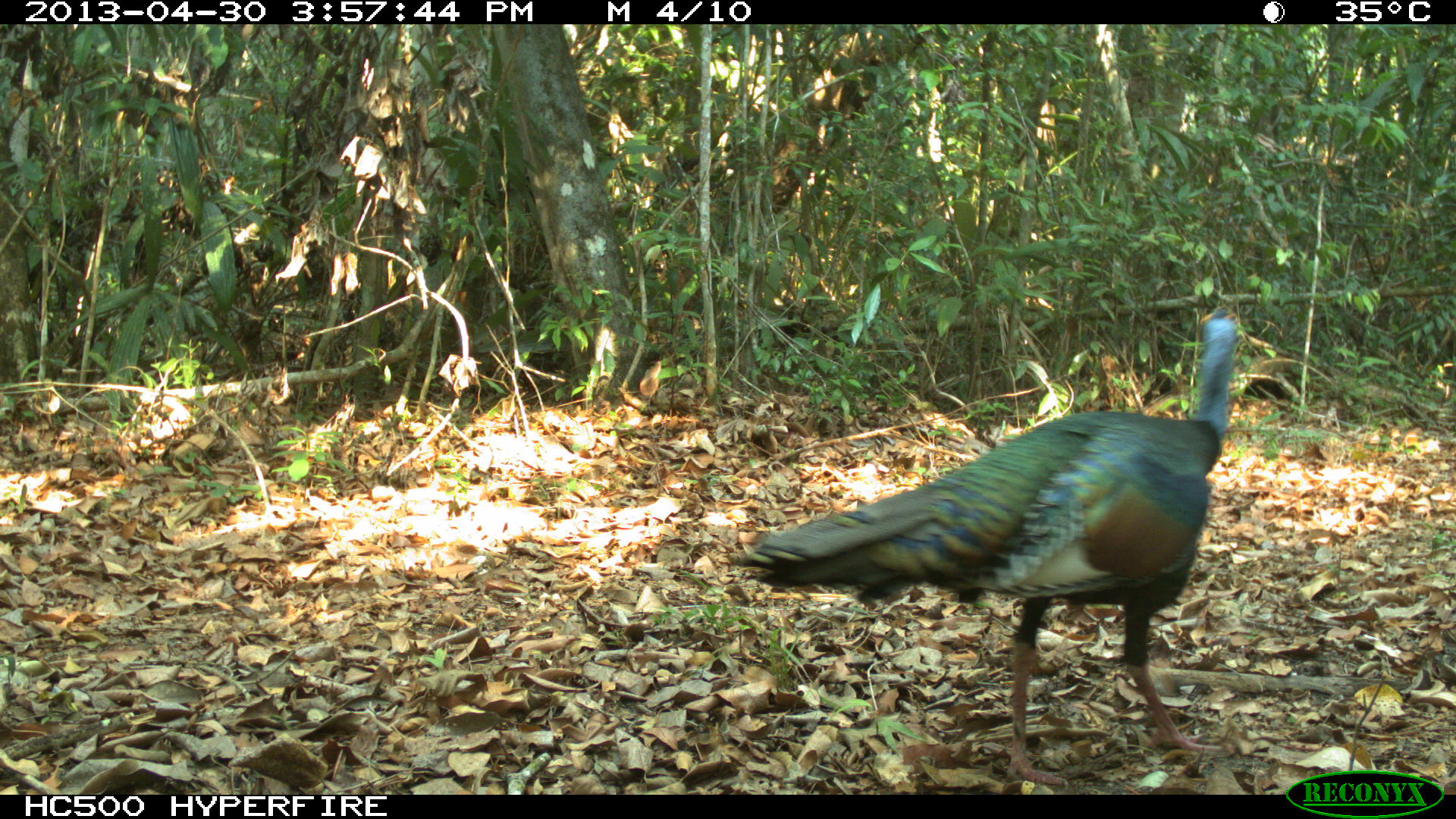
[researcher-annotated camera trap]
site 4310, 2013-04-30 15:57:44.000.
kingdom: Animalia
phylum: Chordata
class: Aves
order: Galliformes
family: Phasianidae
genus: Meleagris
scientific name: Meleagris ocellata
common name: ocellated turkey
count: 1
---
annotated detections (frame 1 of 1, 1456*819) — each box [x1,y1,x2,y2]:
meleagris ocellata: [727,304,1241,788]